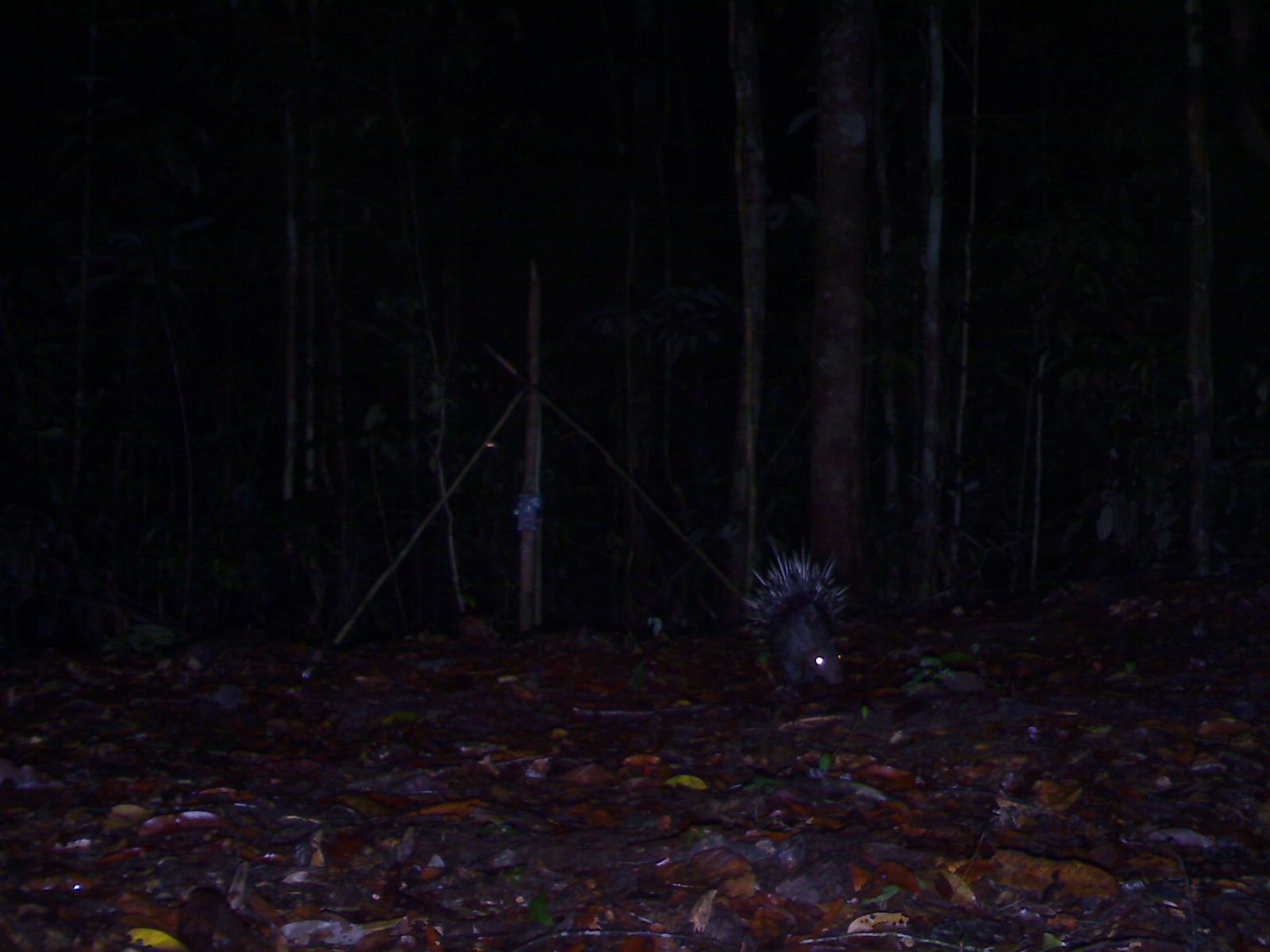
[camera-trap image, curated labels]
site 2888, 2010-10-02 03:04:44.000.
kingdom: Animalia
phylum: Chordata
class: Mammalia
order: Rodentia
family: Hystricidae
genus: Hystrix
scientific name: Hystrix brachyura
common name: east asian porcupine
Hystrix brachyura (east asian porcupine), count 1.